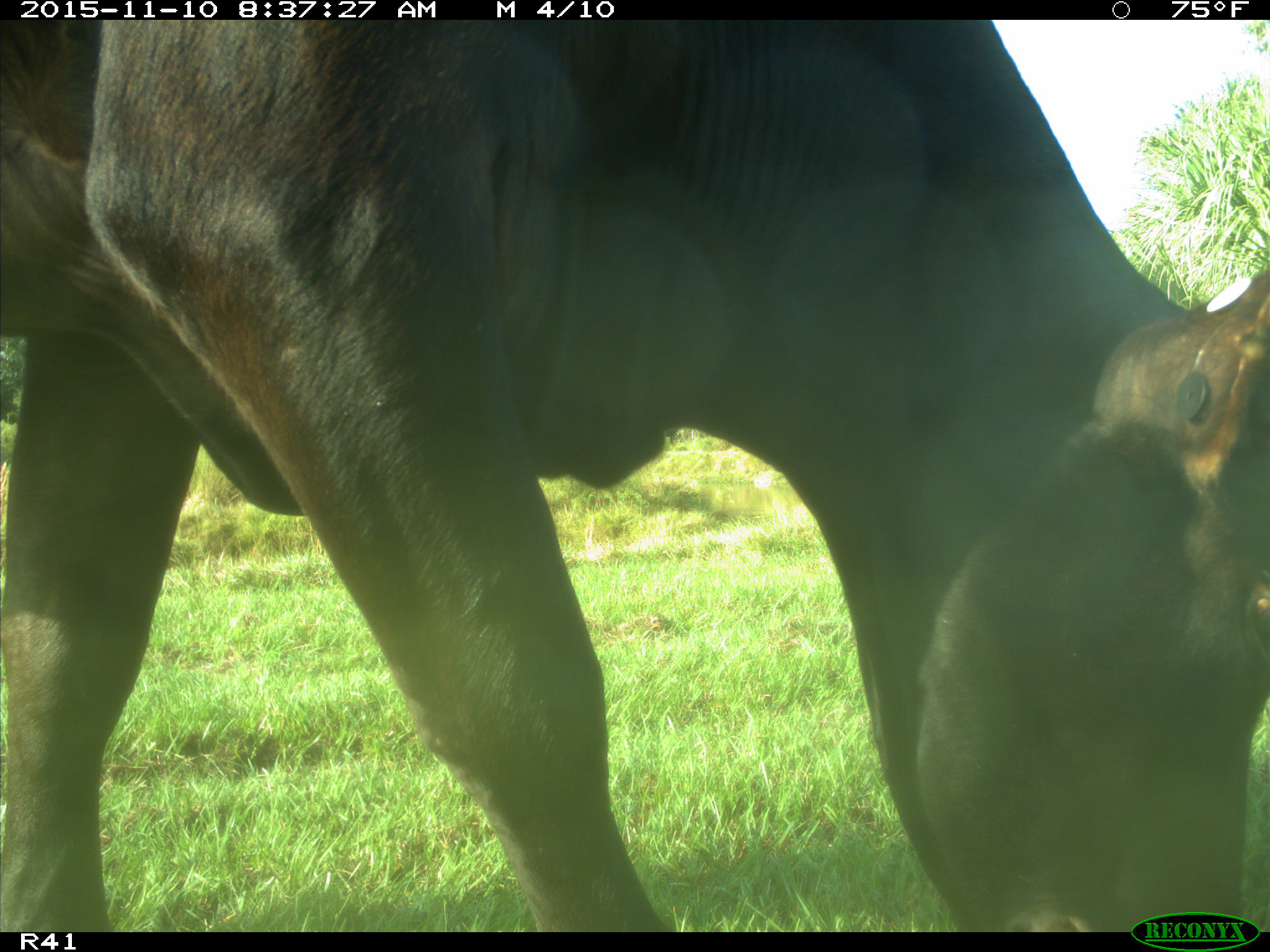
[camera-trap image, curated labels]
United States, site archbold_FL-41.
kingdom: Animalia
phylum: Chordata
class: Mammalia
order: Artiodactyla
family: Bovidae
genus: Bos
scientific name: Bos taurus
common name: domestic cow